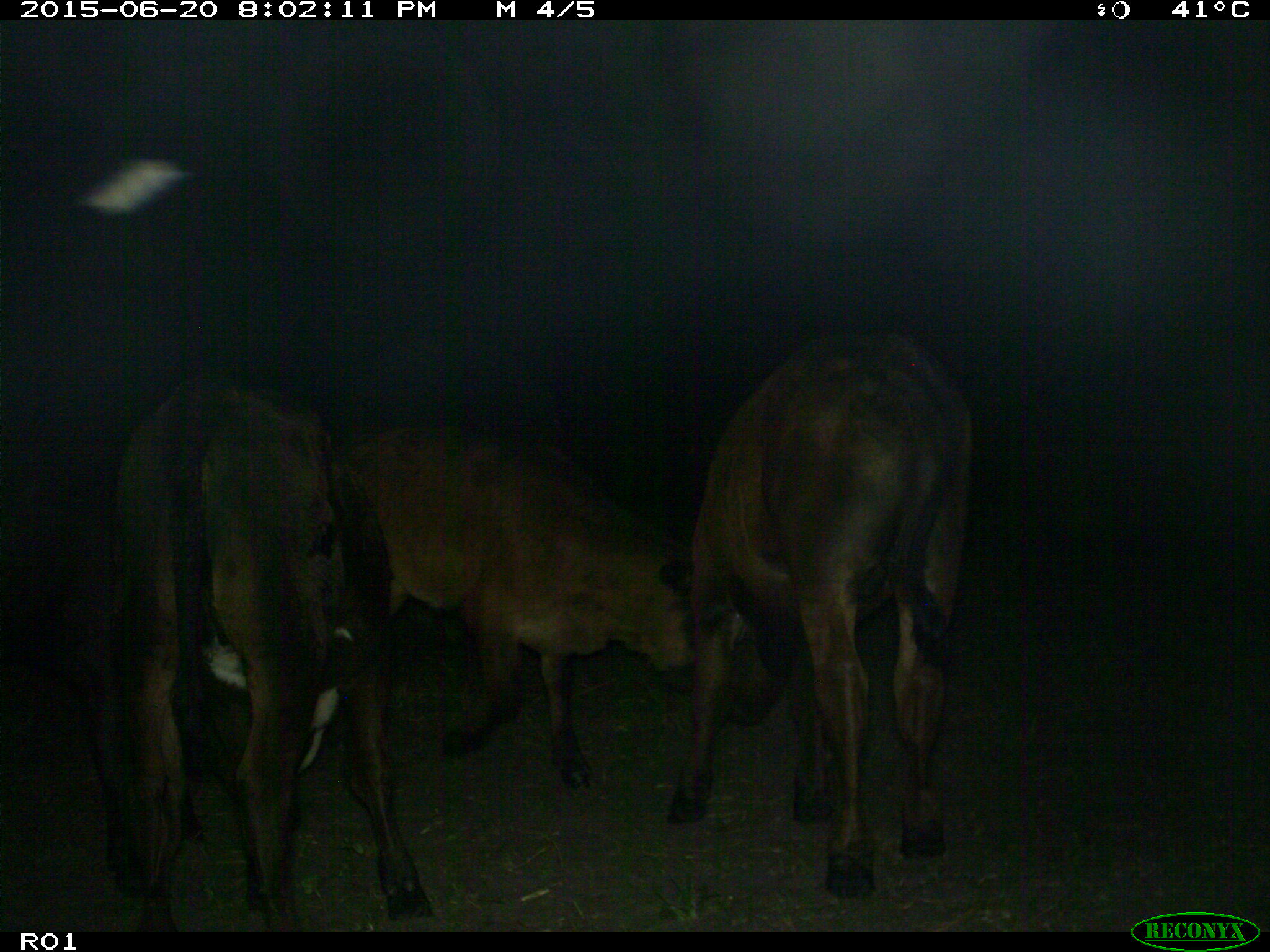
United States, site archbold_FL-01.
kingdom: Animalia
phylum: Chordata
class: Mammalia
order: Artiodactyla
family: Bovidae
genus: Bos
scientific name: Bos taurus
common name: domestic cow